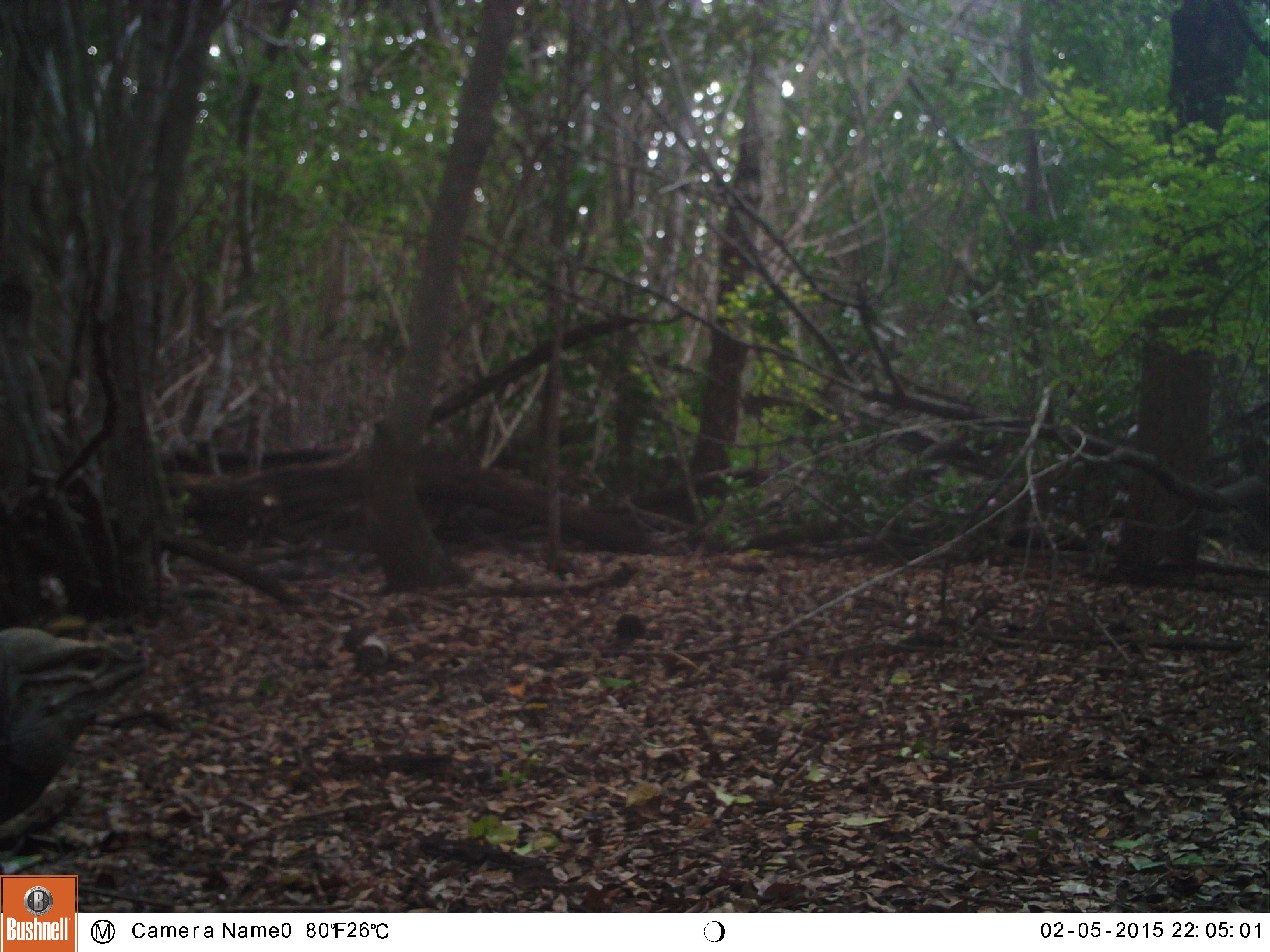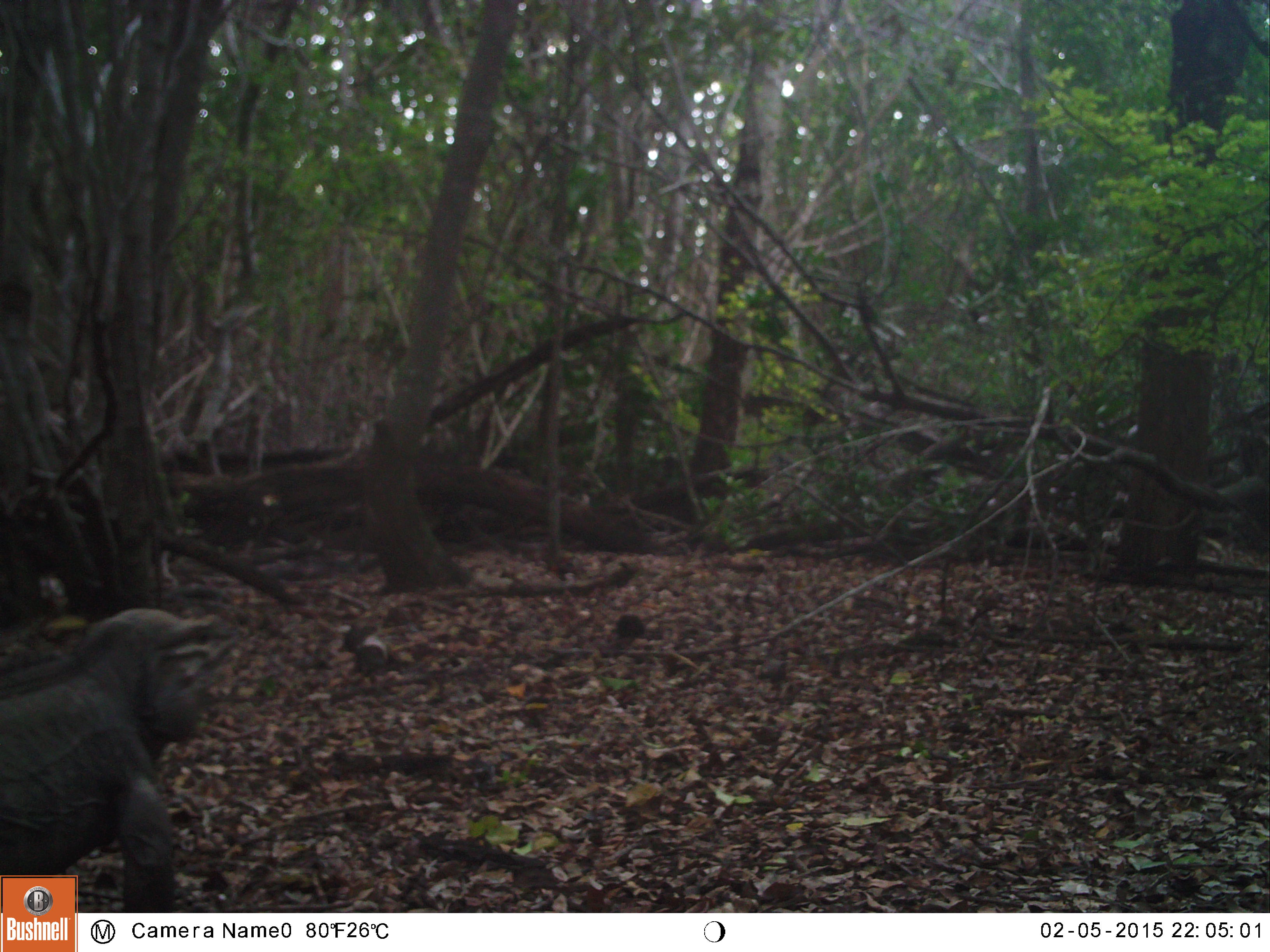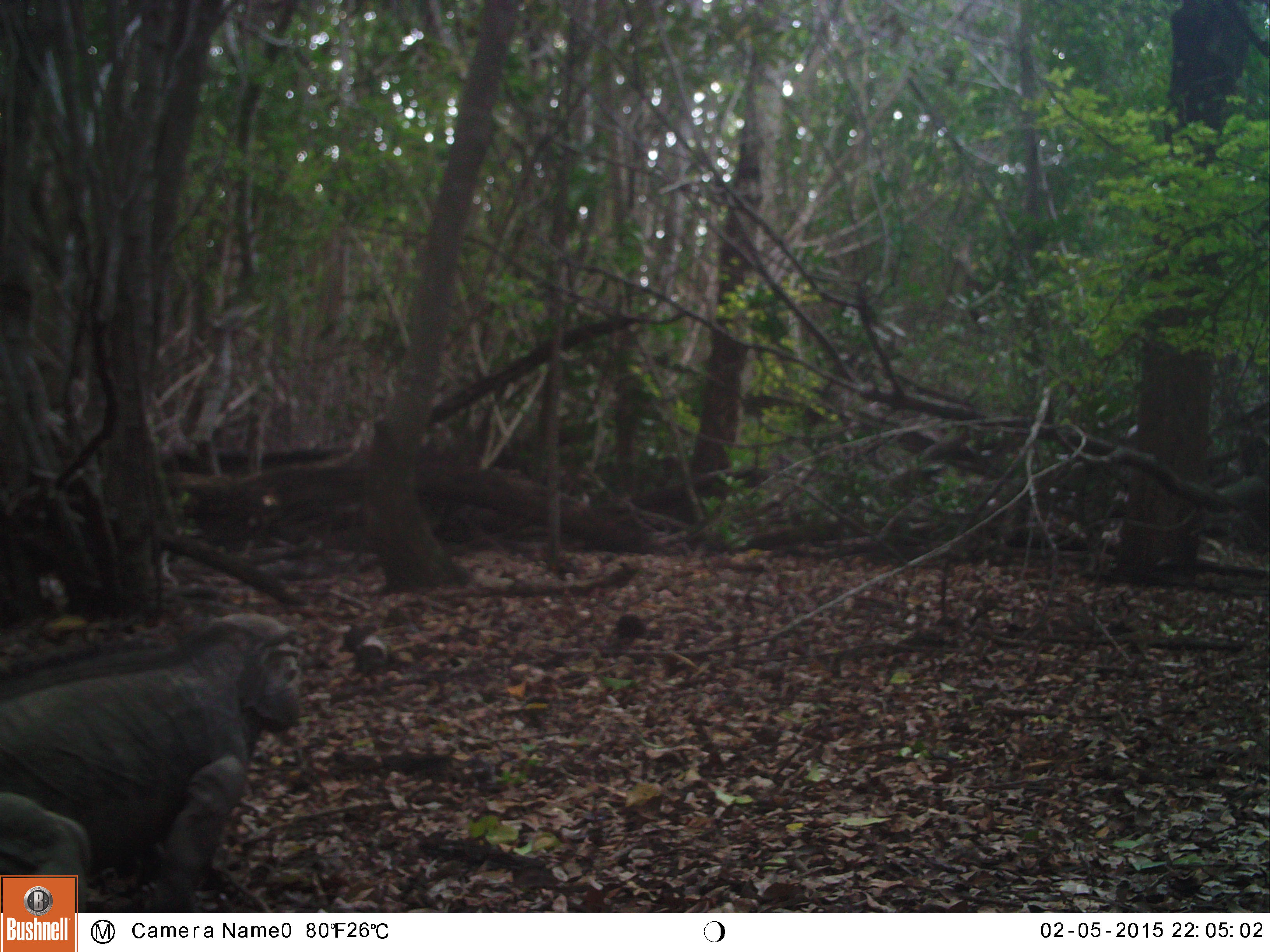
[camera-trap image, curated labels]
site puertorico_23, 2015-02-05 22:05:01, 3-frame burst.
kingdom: Animalia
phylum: Chordata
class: Reptilia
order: Squamata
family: Iguanidae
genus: Iguana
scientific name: Iguana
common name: typical iguanas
Iguana (typical iguanas).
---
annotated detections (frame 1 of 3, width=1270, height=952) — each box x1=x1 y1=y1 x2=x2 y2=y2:
iguana: x1=0 y1=618 x2=154 y2=859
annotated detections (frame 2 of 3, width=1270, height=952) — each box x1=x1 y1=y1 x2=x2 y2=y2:
iguana: x1=0 y1=605 x2=219 y2=914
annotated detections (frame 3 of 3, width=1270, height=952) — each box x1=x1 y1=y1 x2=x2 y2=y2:
iguana: x1=0 y1=615 x2=300 y2=910